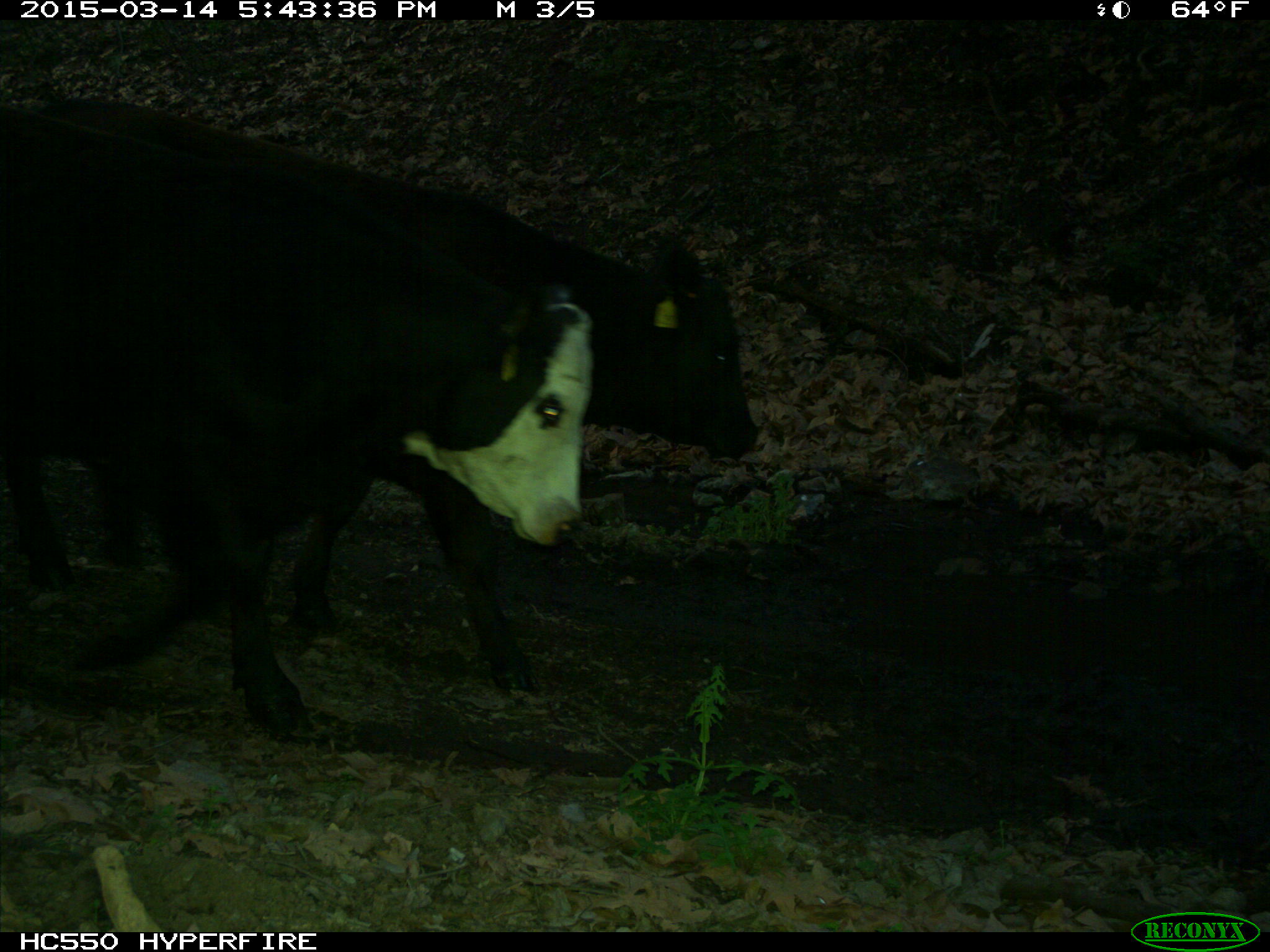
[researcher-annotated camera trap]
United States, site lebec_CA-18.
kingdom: Animalia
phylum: Chordata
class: Mammalia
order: Artiodactyla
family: Bovidae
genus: Bos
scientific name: Bos taurus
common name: domestic cow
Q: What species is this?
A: Bos taurus (domestic cow).